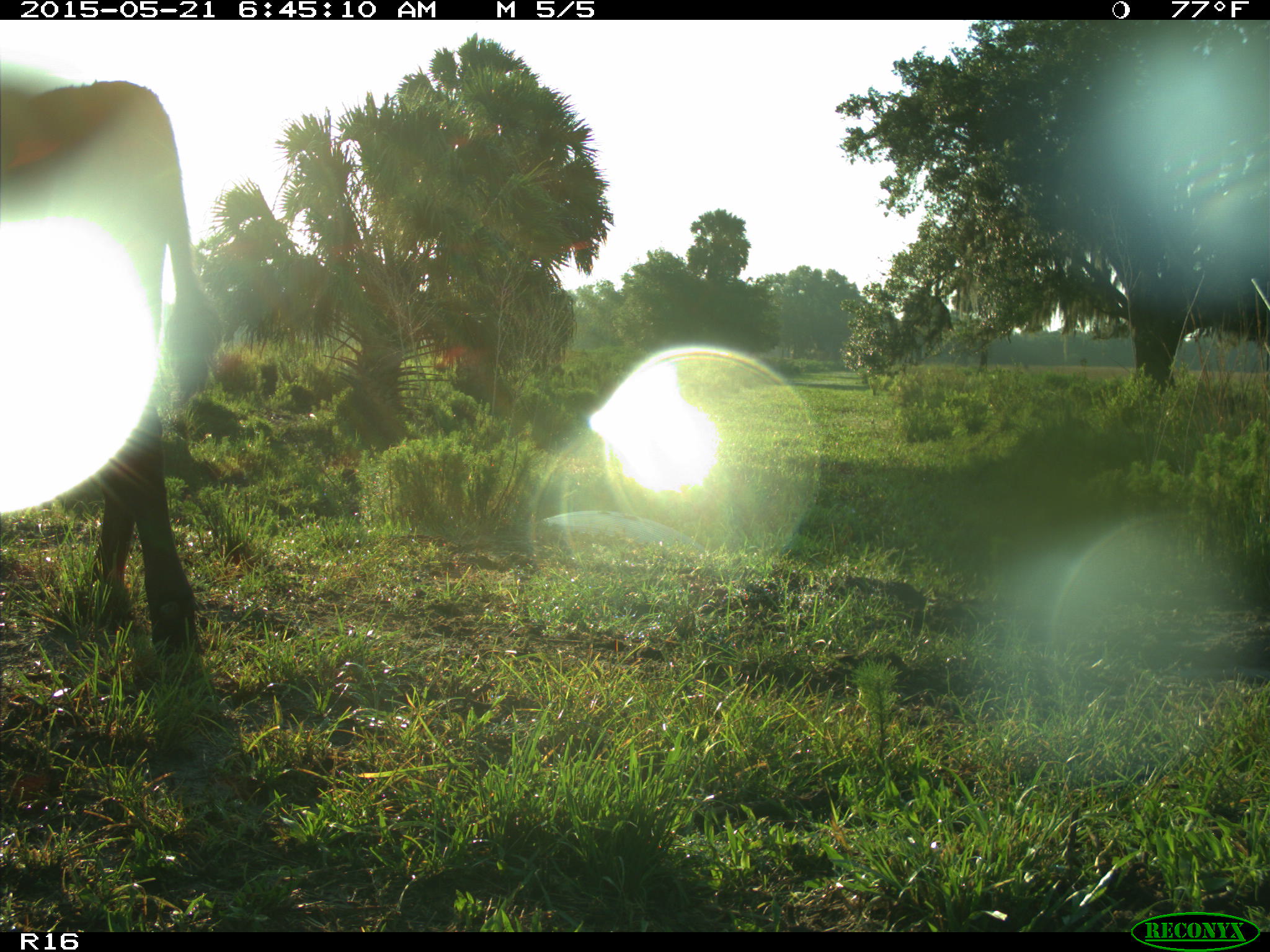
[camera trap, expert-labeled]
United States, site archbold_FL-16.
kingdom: Animalia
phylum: Chordata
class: Mammalia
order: Artiodactyla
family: Bovidae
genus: Bos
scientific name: Bos taurus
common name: domestic cow